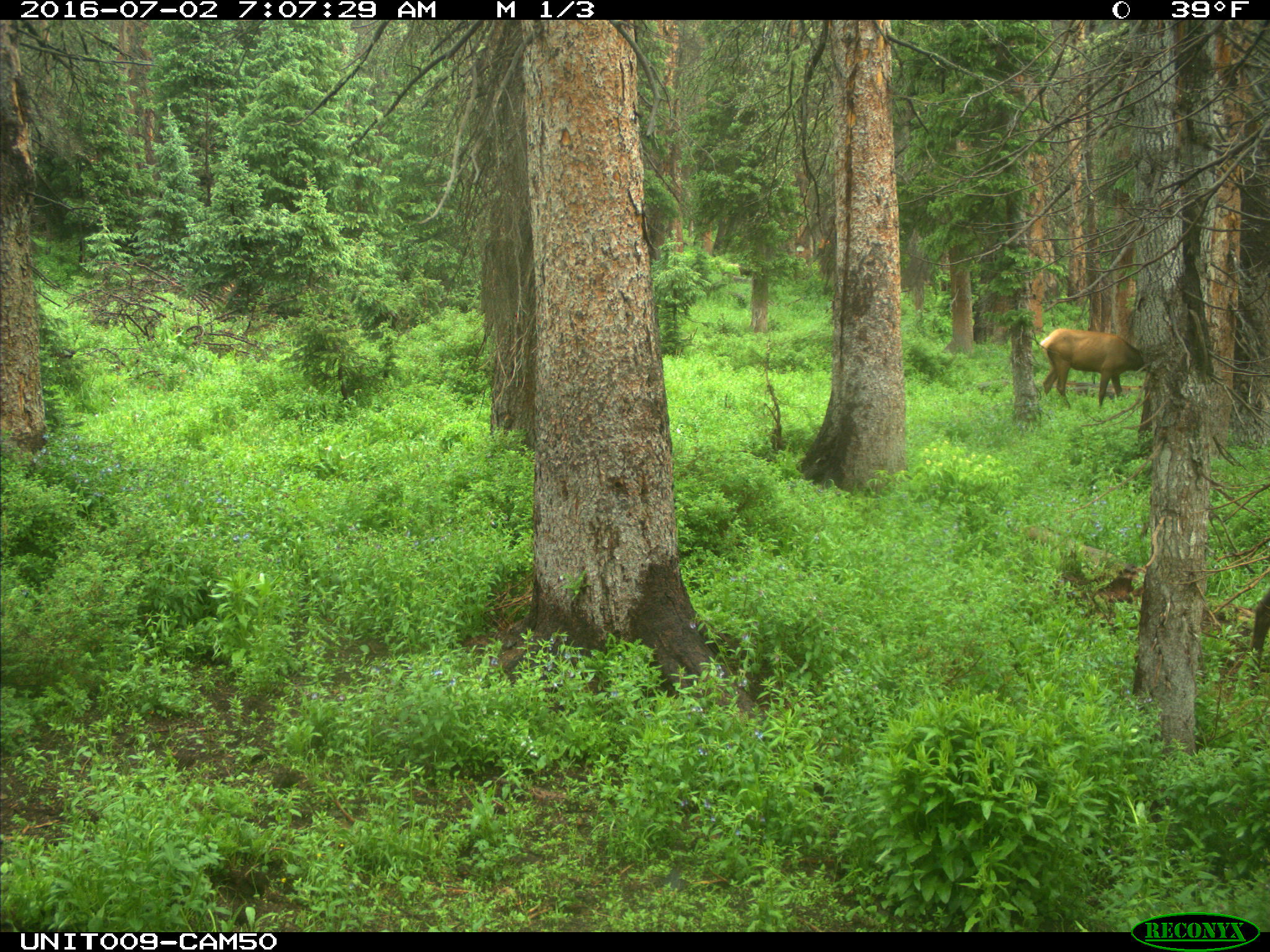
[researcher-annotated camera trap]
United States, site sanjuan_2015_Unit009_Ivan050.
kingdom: Animalia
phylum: Chordata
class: Mammalia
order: Artiodactyla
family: Cervidae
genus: Cervus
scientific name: Cervus elaphus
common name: red deer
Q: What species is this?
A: Cervus elaphus (red deer).